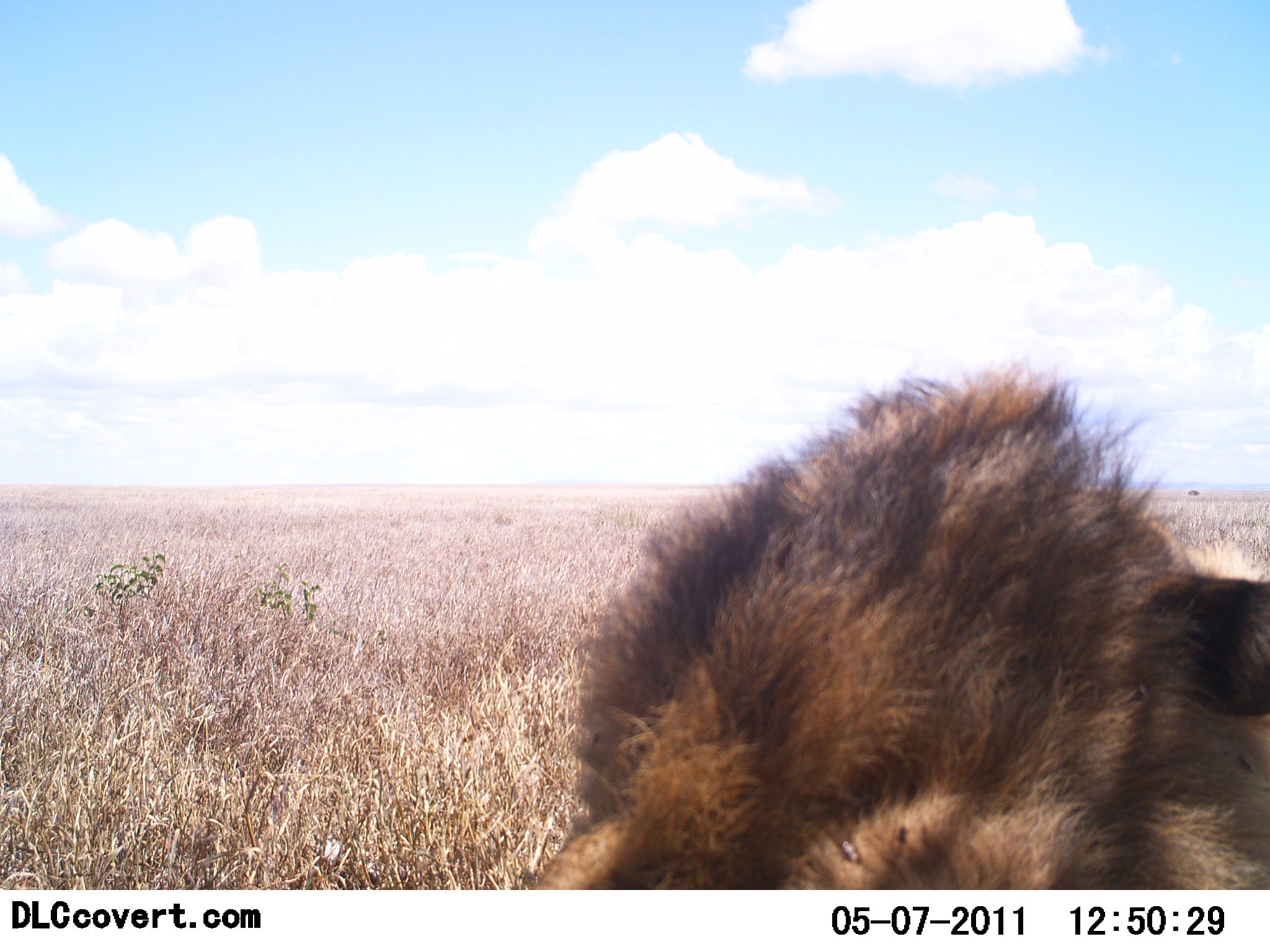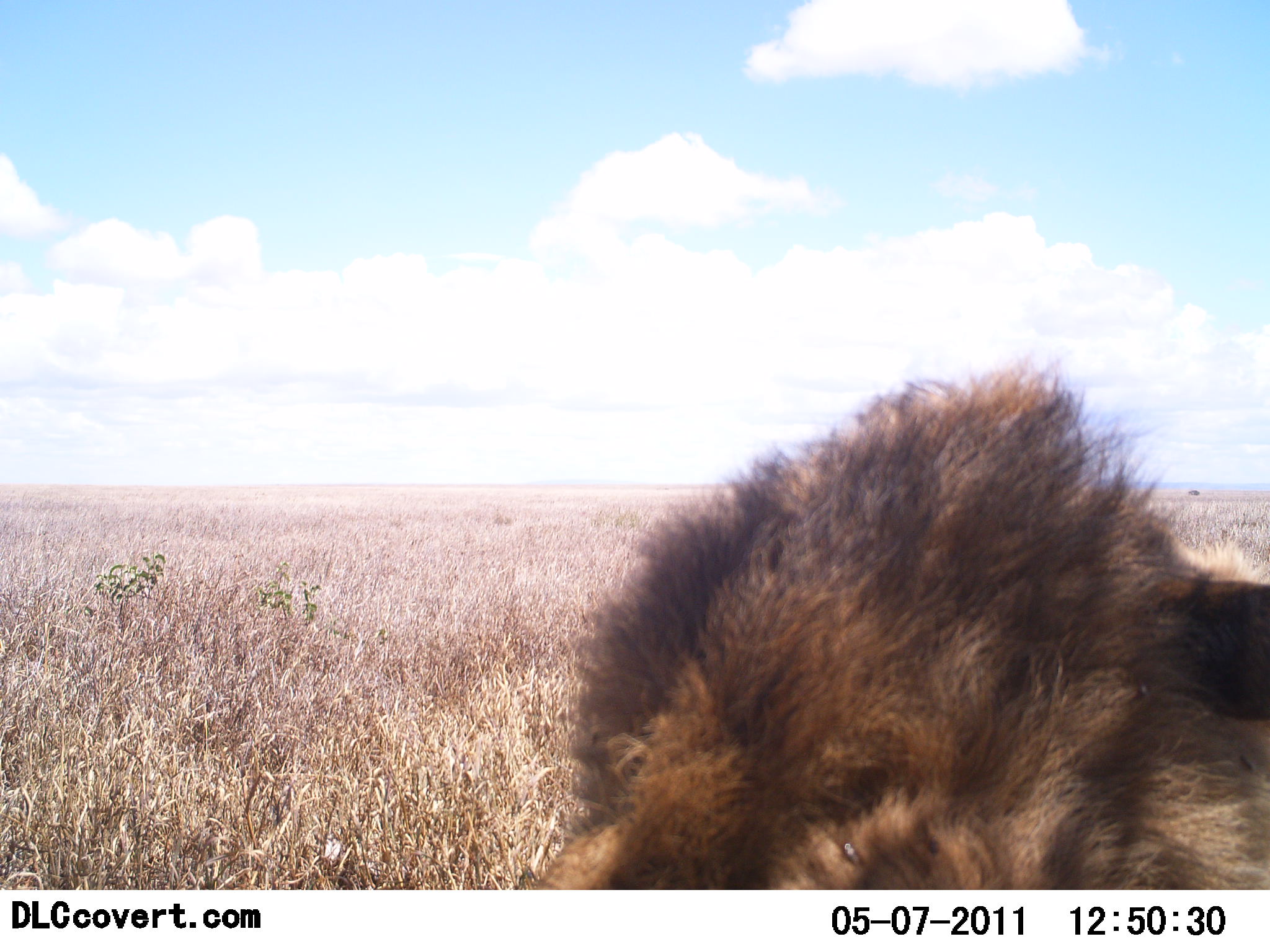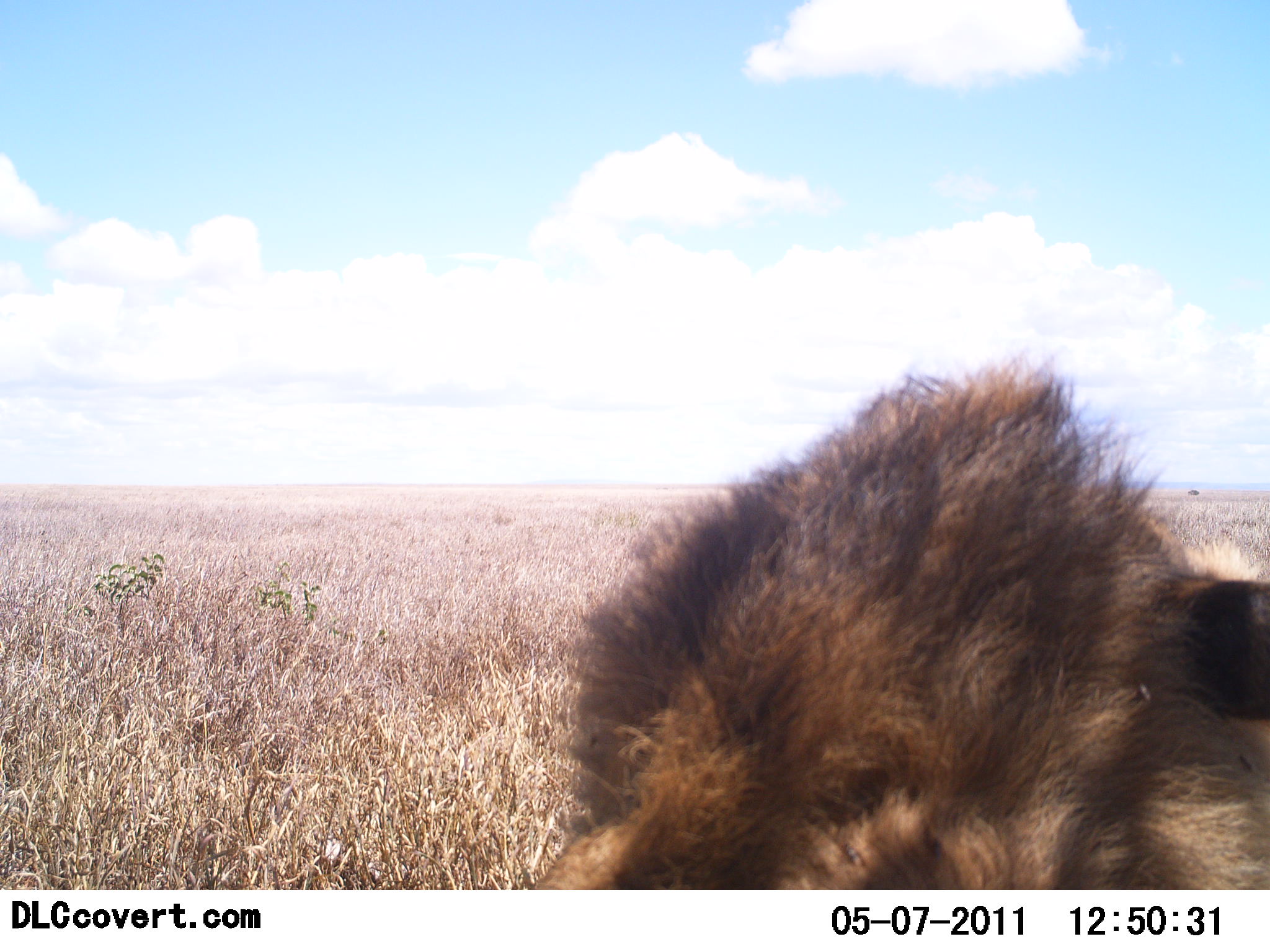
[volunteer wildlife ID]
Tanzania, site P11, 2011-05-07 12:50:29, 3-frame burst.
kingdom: Animalia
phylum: Chordata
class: Mammalia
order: Carnivora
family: Felidae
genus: Panthera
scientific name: Panthera leo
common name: lion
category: lionmale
Lionmale (lion) (Panthera leo), count 1. Behavior (volunteer vote fractions): standing 0%, resting 100%, moving 0%, interacting 0%. Young present (vote fraction): 0%. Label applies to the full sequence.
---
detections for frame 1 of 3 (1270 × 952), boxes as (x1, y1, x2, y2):
animal: (484, 345, 1270, 888)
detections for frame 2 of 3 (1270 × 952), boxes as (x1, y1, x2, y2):
animal: (507, 344, 1270, 892)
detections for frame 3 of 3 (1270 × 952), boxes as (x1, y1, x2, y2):
animal: (512, 337, 1270, 889)